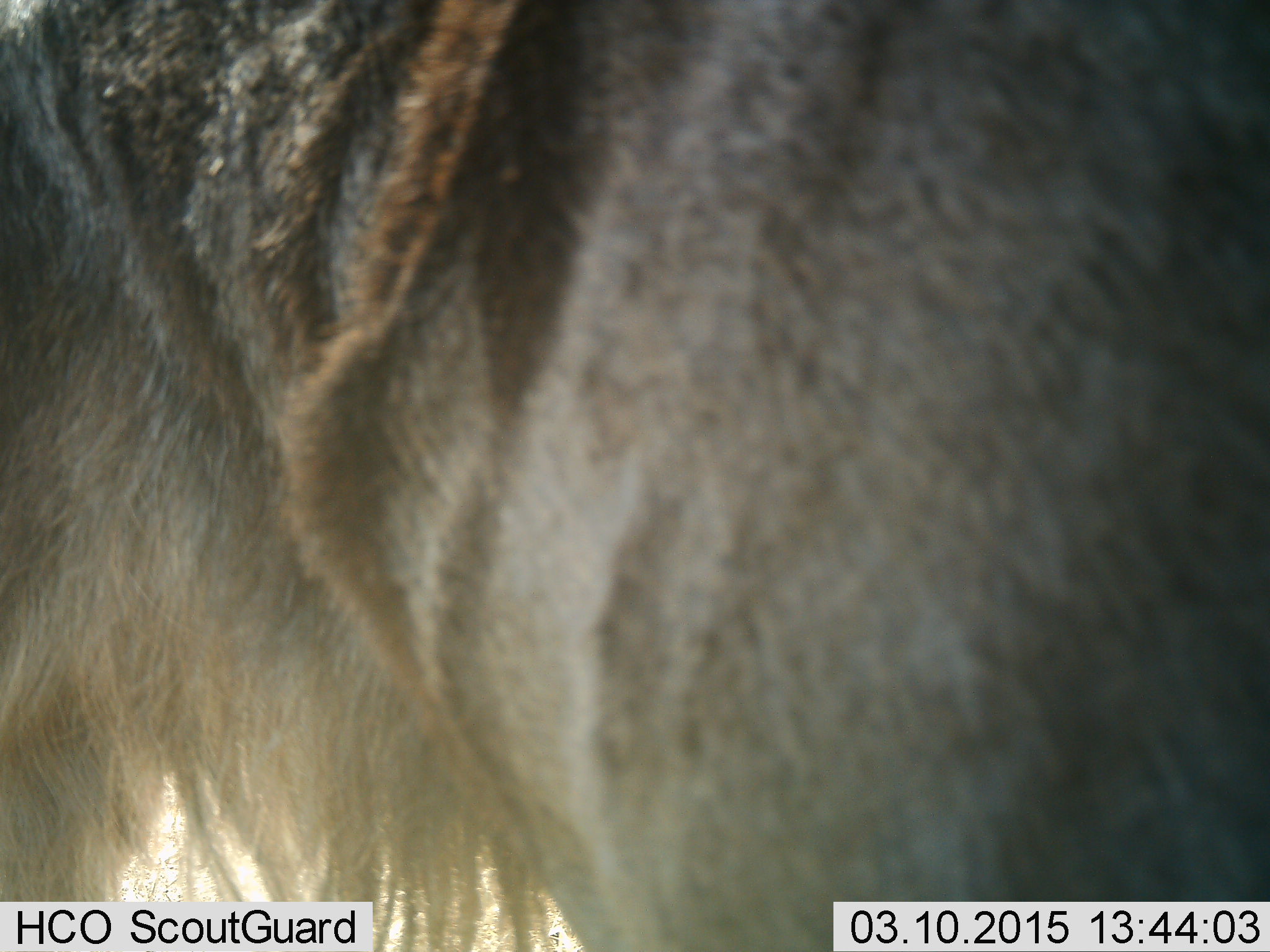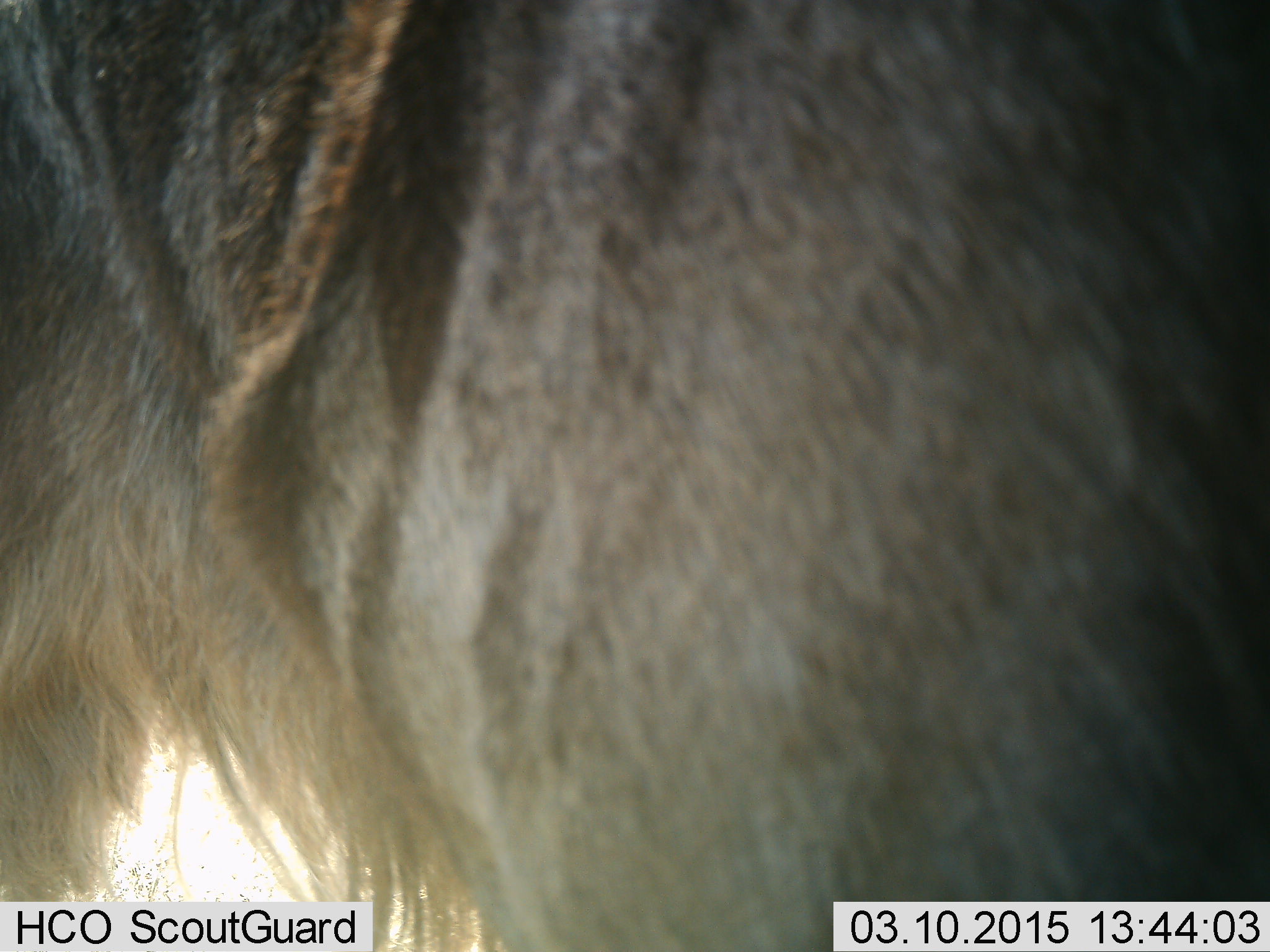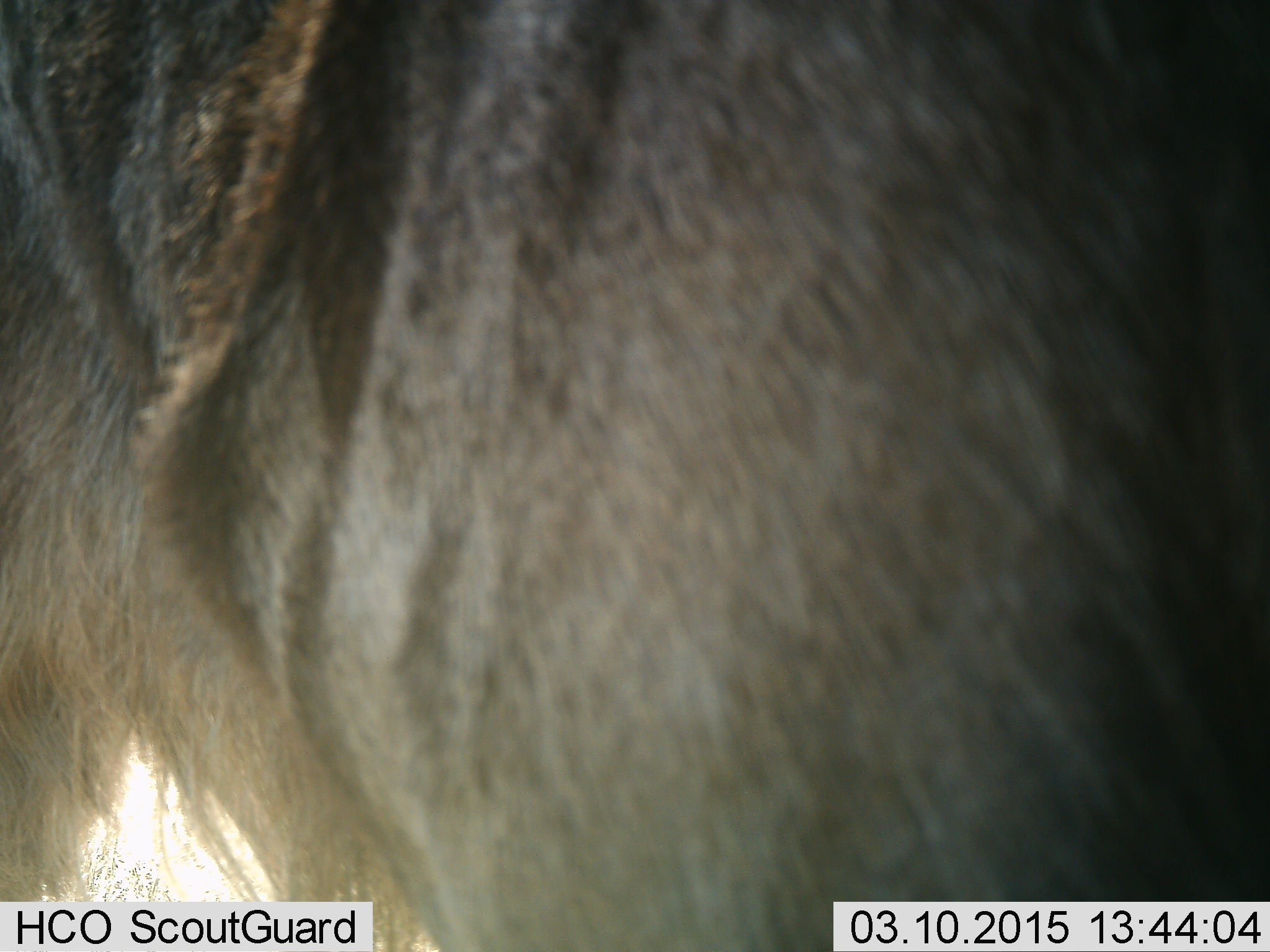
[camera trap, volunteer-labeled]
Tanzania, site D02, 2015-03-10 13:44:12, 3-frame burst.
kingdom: Animalia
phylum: Chordata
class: Mammalia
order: Artiodactyla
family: Bovidae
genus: Connochaetes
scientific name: Connochaetes taurinus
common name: blue wildebeest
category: wildebeest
Wildebeest (blue wildebeest) (Connochaetes taurinus), count 1. Behavior (volunteer vote fractions): standing 100%, resting 0%, moving 0%, interacting 0%. Young present (vote fraction): 0%. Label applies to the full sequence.